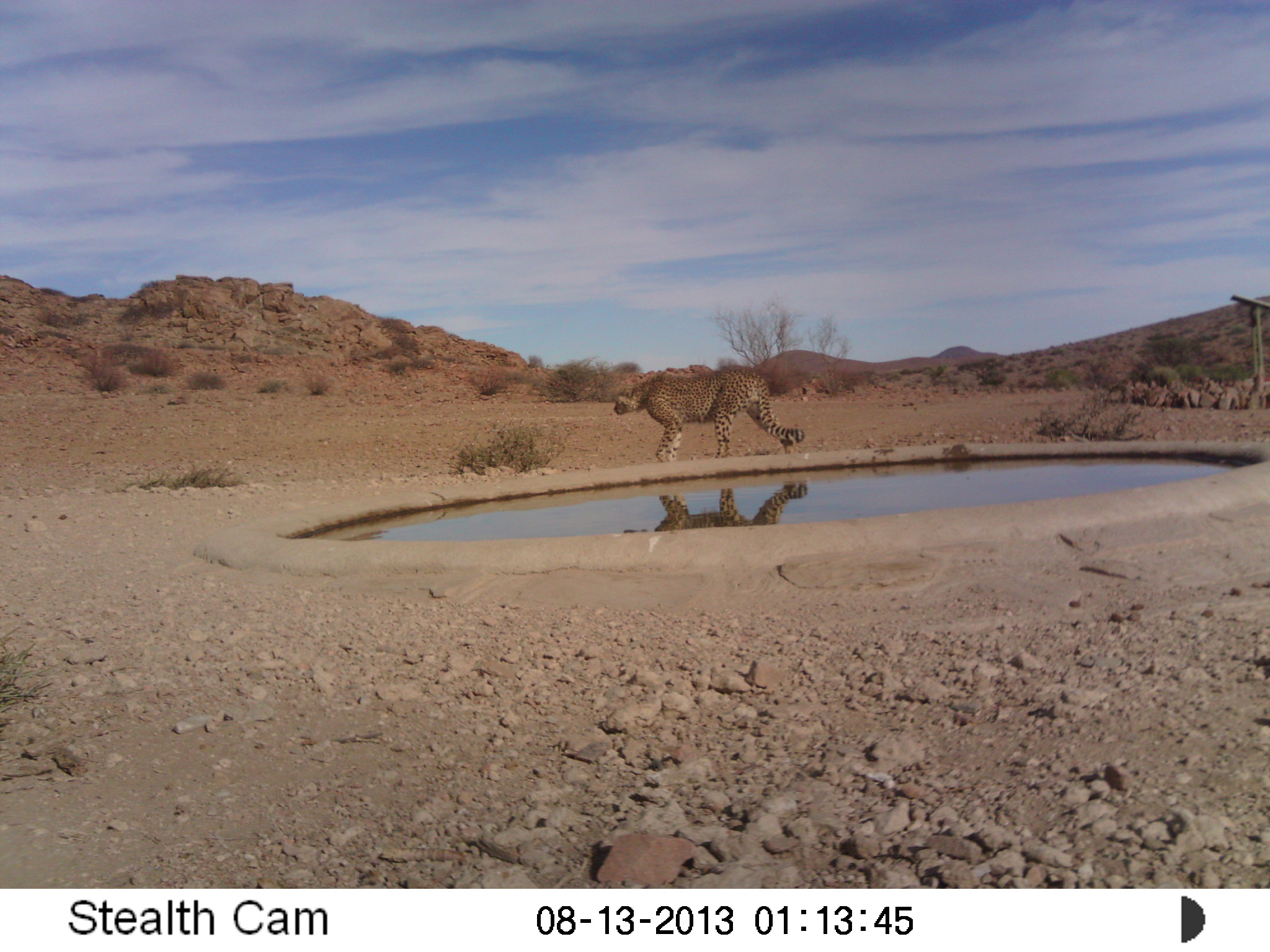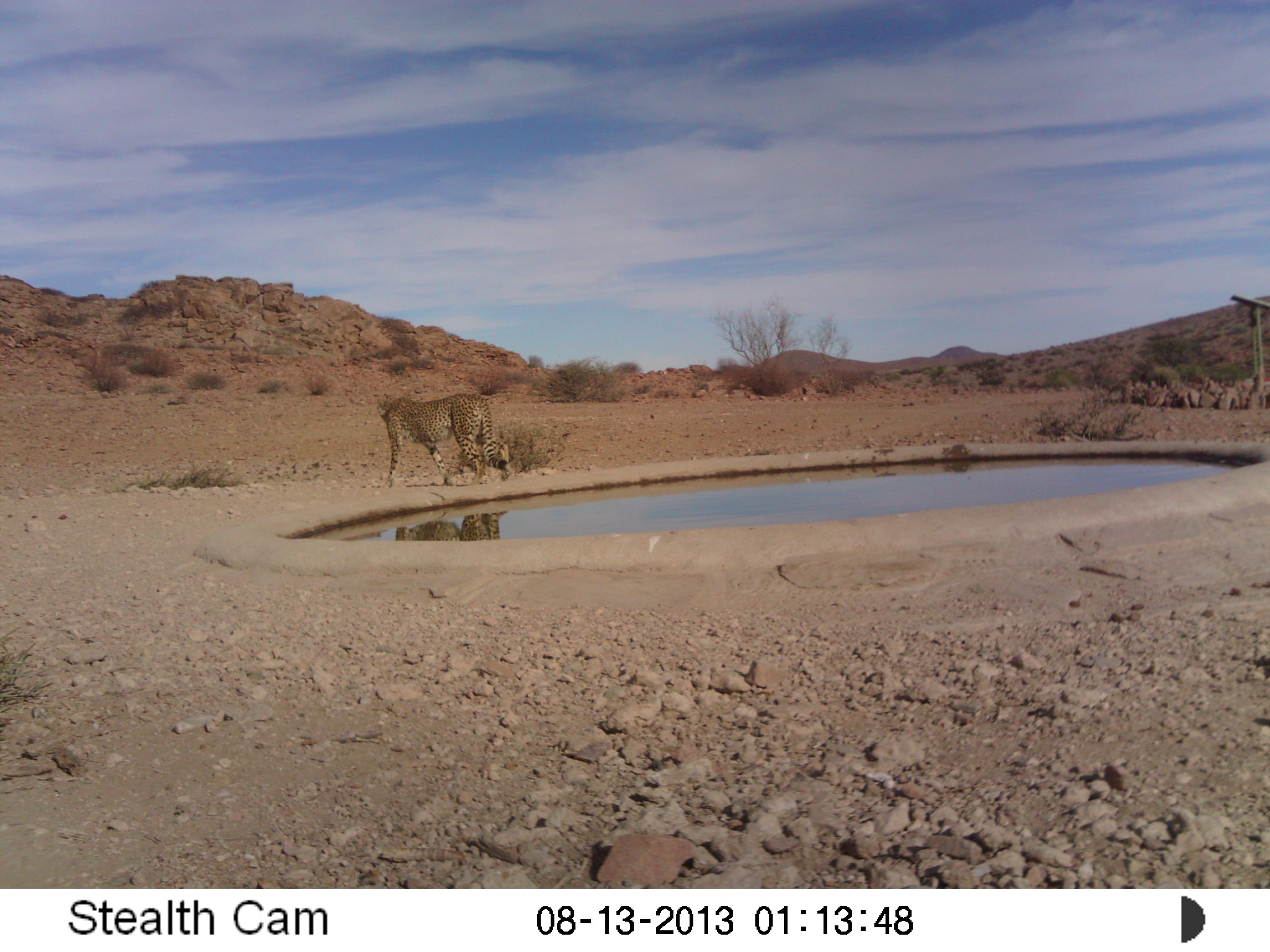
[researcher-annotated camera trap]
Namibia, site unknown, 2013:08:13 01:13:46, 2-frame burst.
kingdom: Animalia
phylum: Chordata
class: Mammalia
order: Carnivora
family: Felidae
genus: Acinonyx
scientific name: Acinonyx jubatus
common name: cheetah